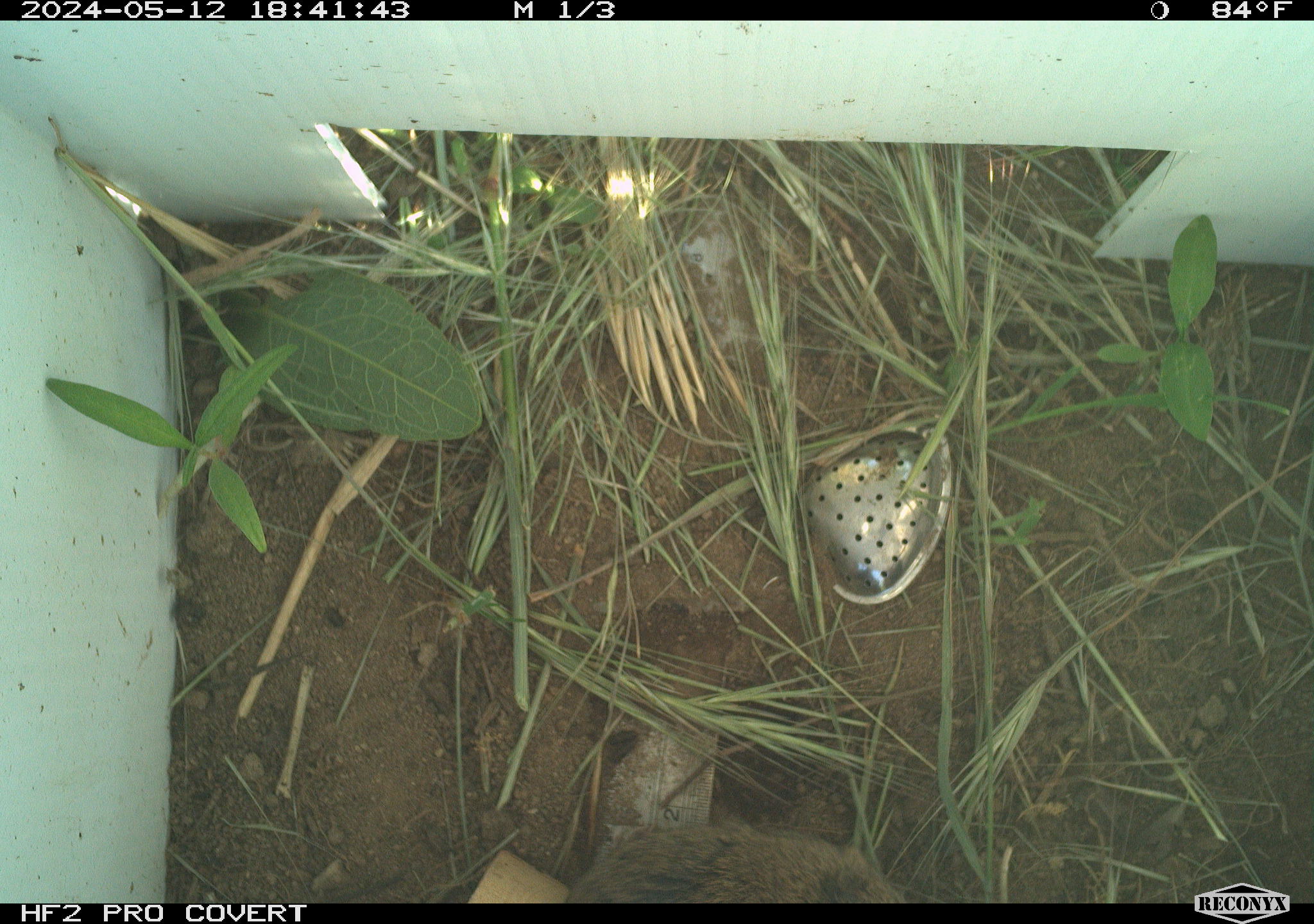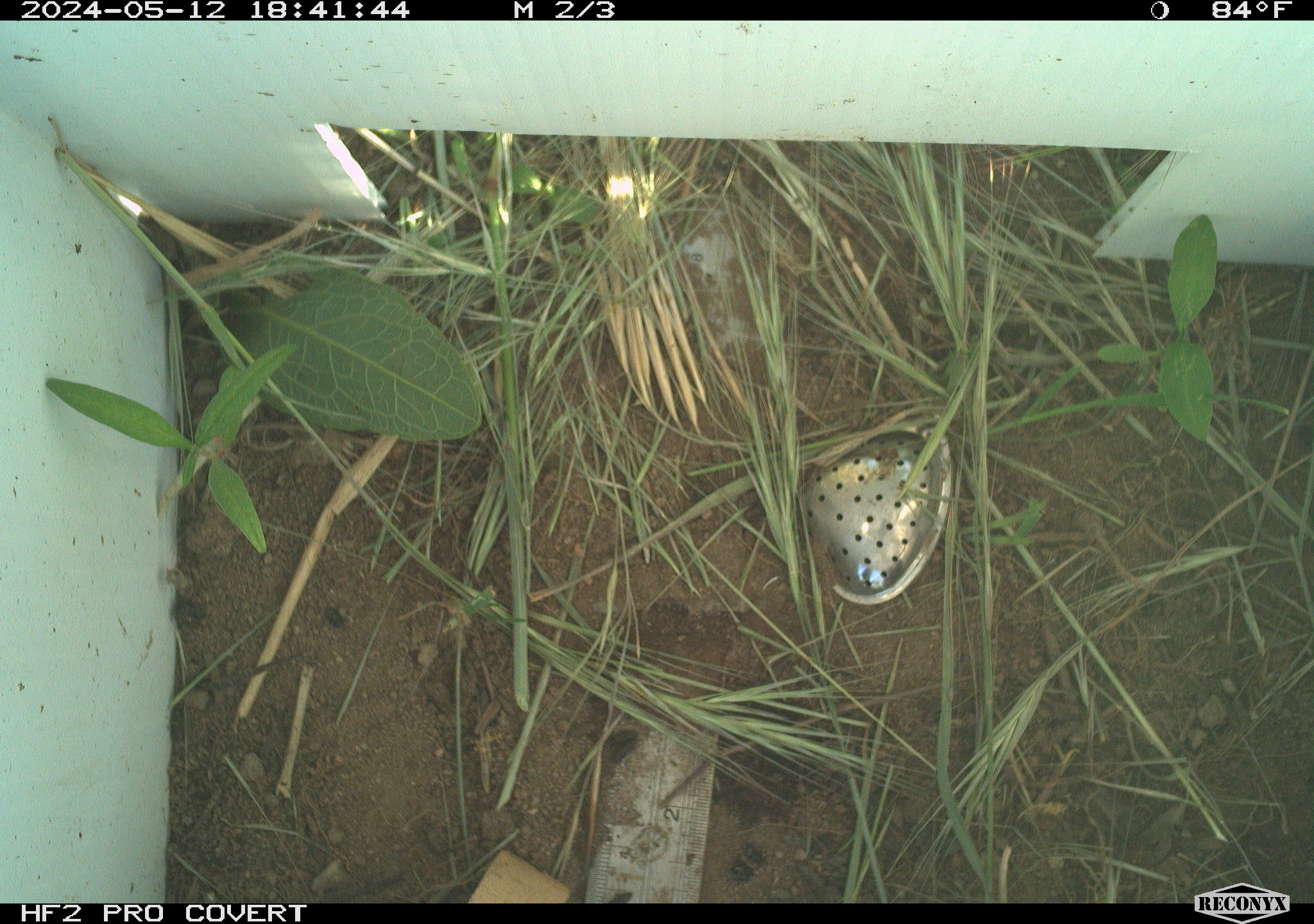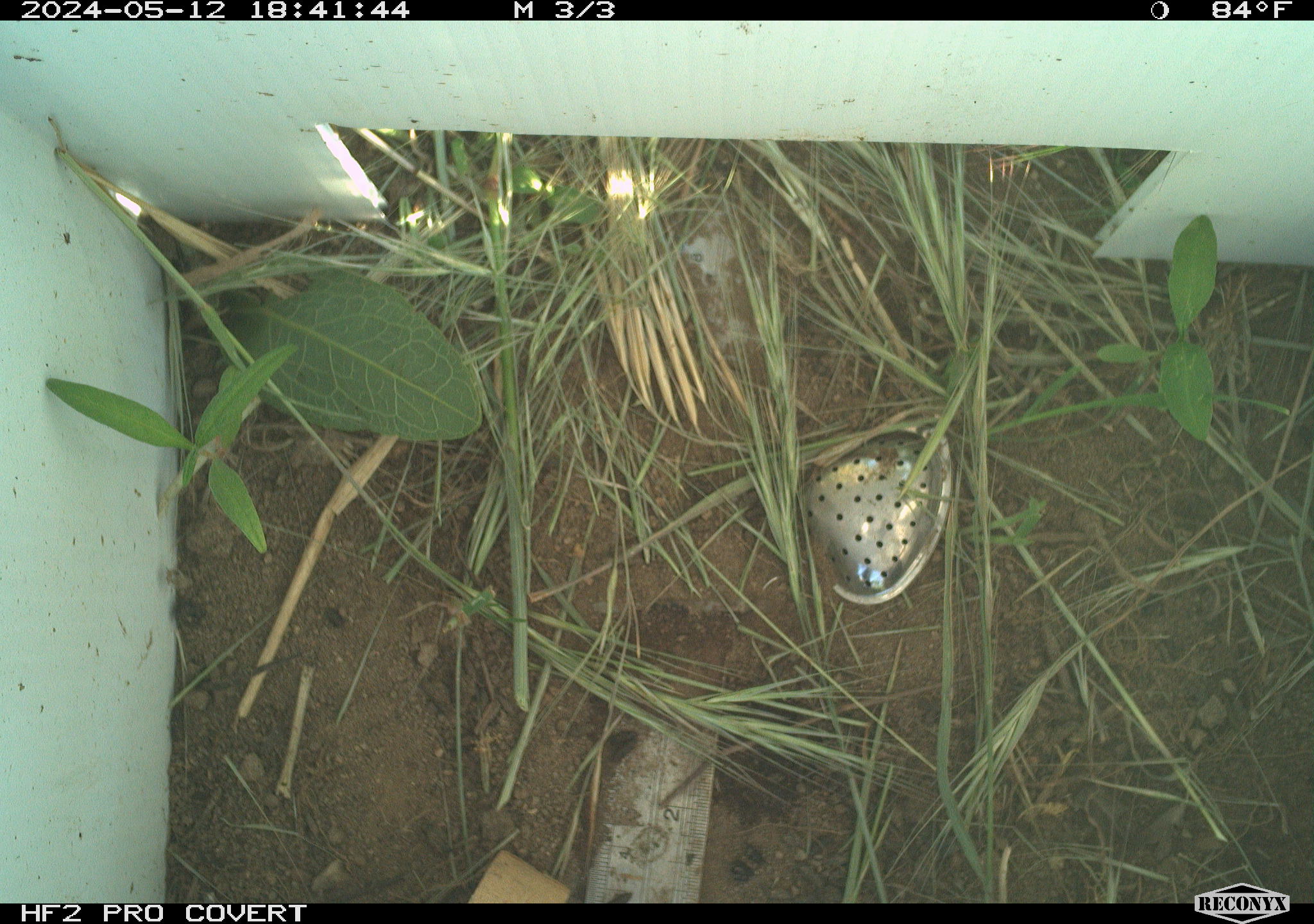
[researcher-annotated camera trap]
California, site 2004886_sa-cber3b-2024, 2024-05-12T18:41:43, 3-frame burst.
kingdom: Animalia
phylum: Chordata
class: Mammalia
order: Rodentia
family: Cricetidae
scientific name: Arvicolinae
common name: voles, lemmings, and muskrats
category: arvicolinae subfamily